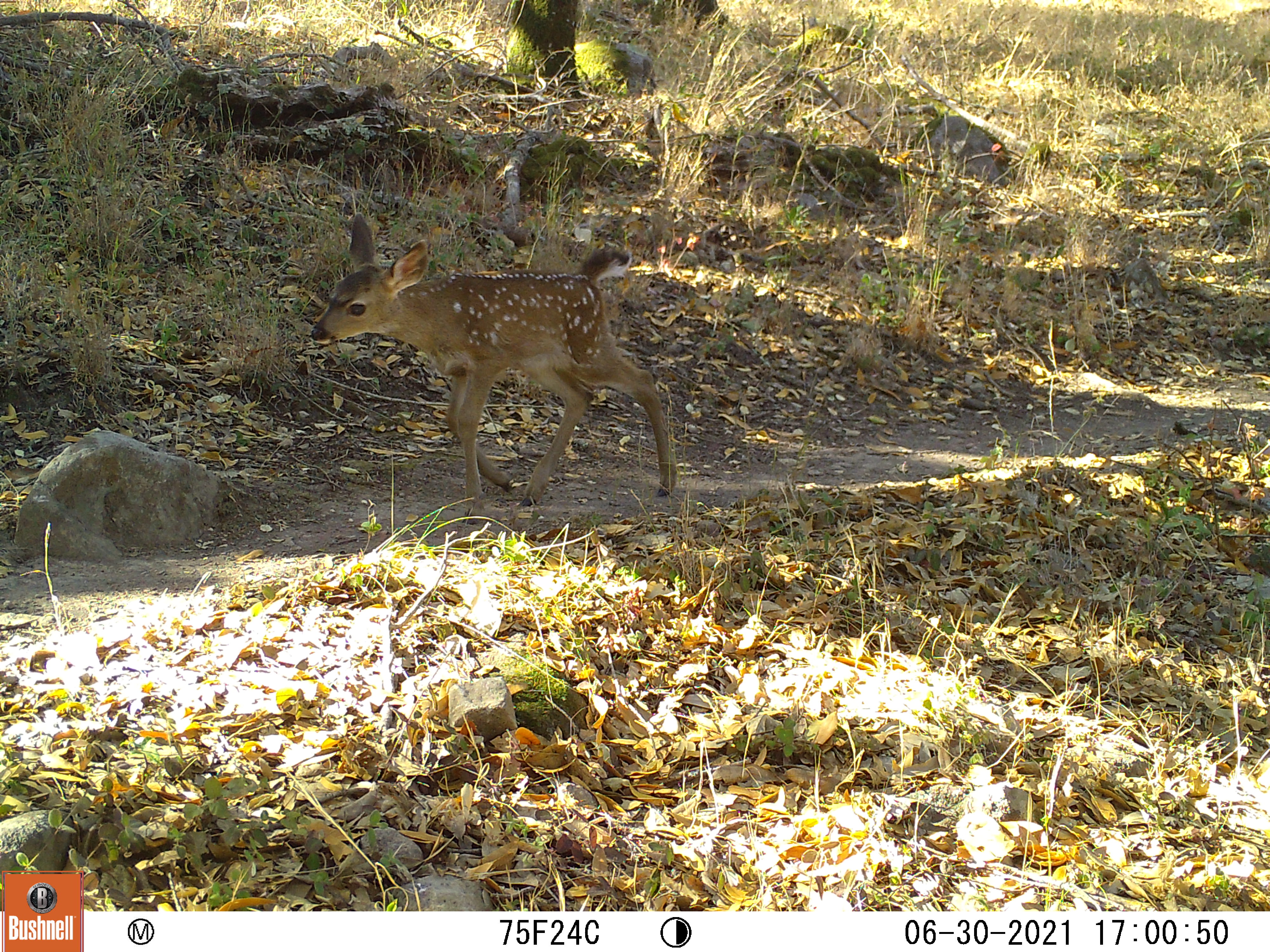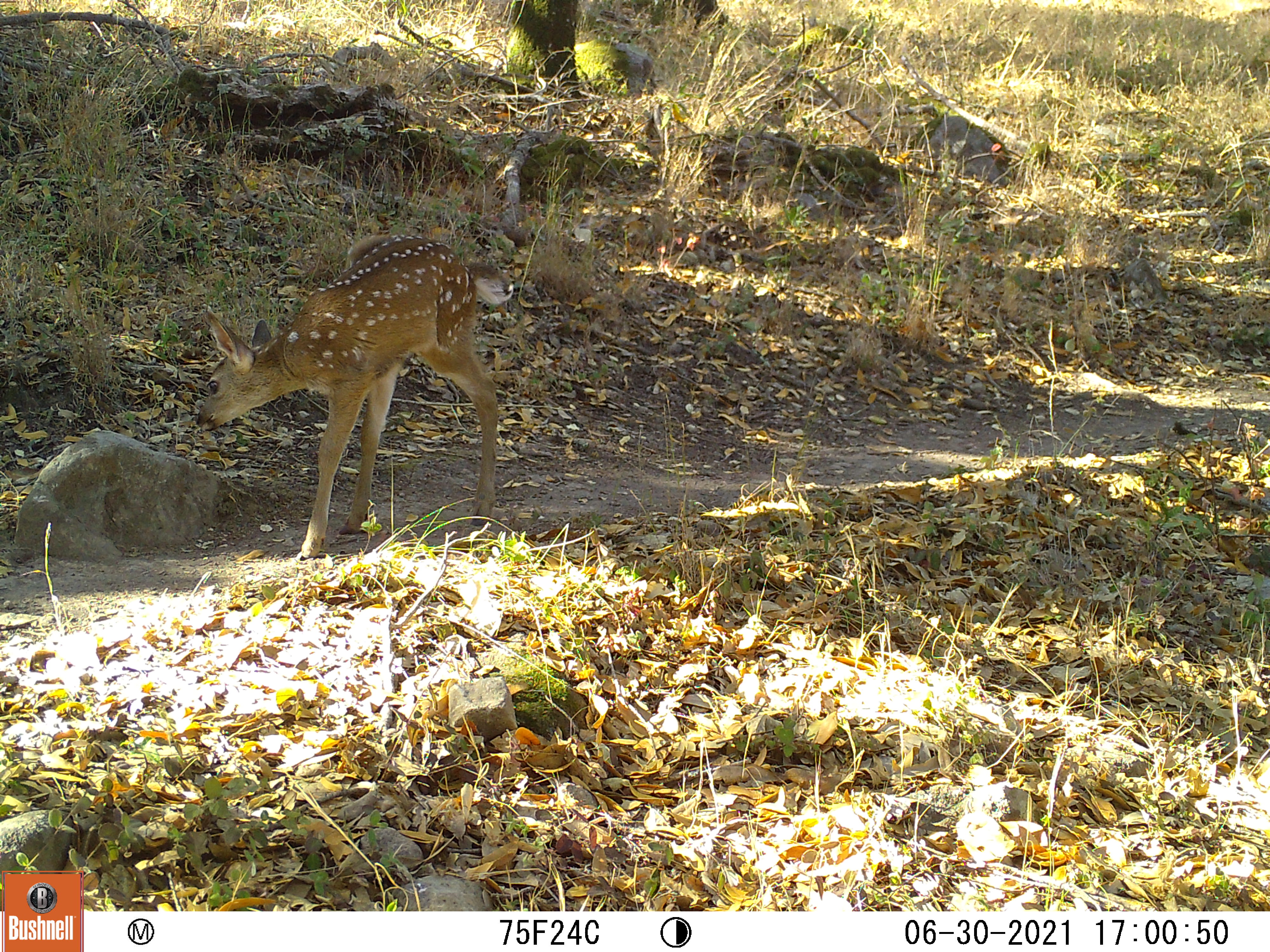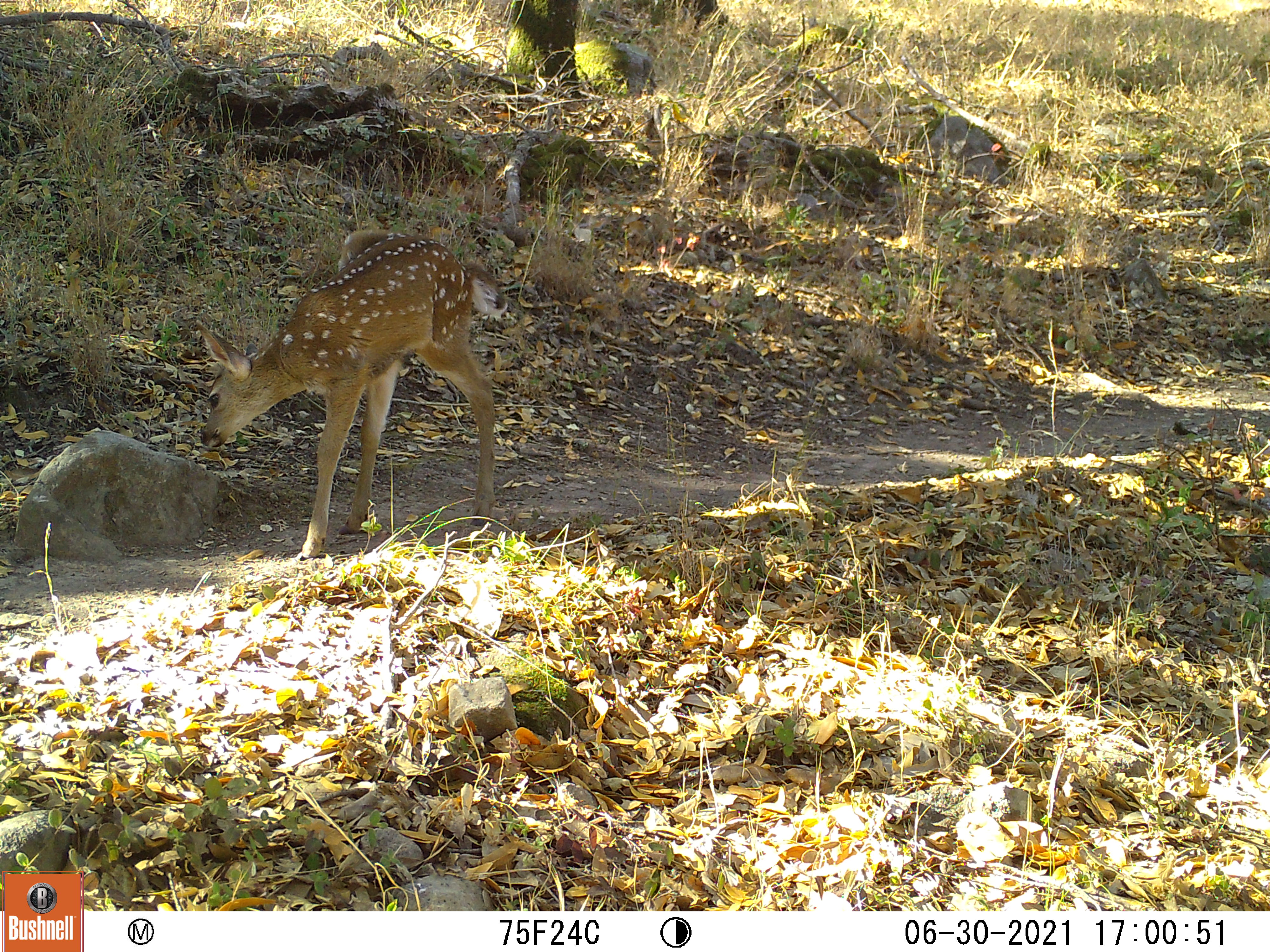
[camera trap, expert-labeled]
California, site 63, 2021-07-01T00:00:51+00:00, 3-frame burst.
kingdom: Animalia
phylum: Chordata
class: Mammalia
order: Artiodactyla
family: Cervidae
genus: Odocoileus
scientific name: Odocoileus hemionus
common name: mule deer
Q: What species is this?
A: Mule deer (Odocoileus hemionus).